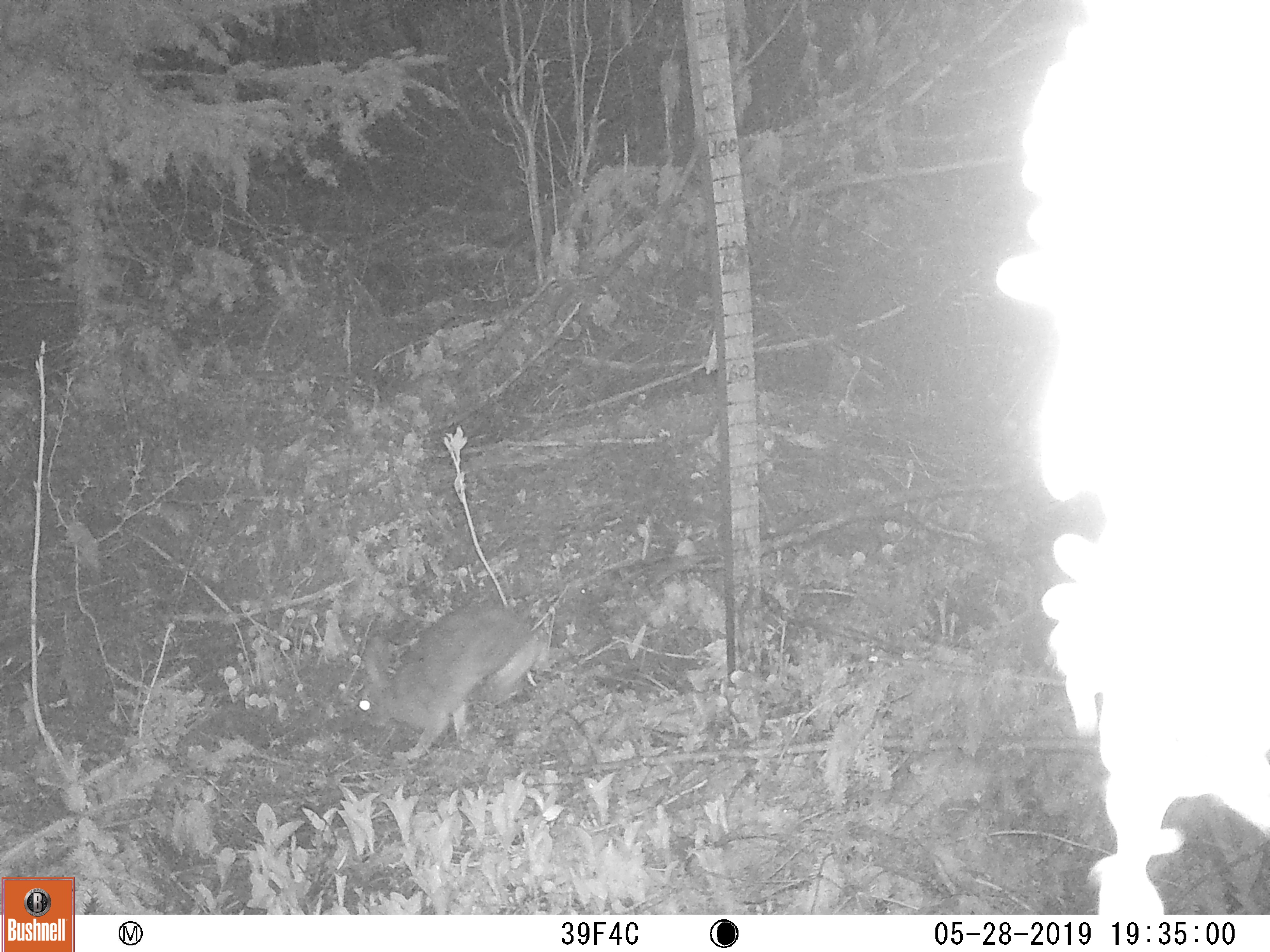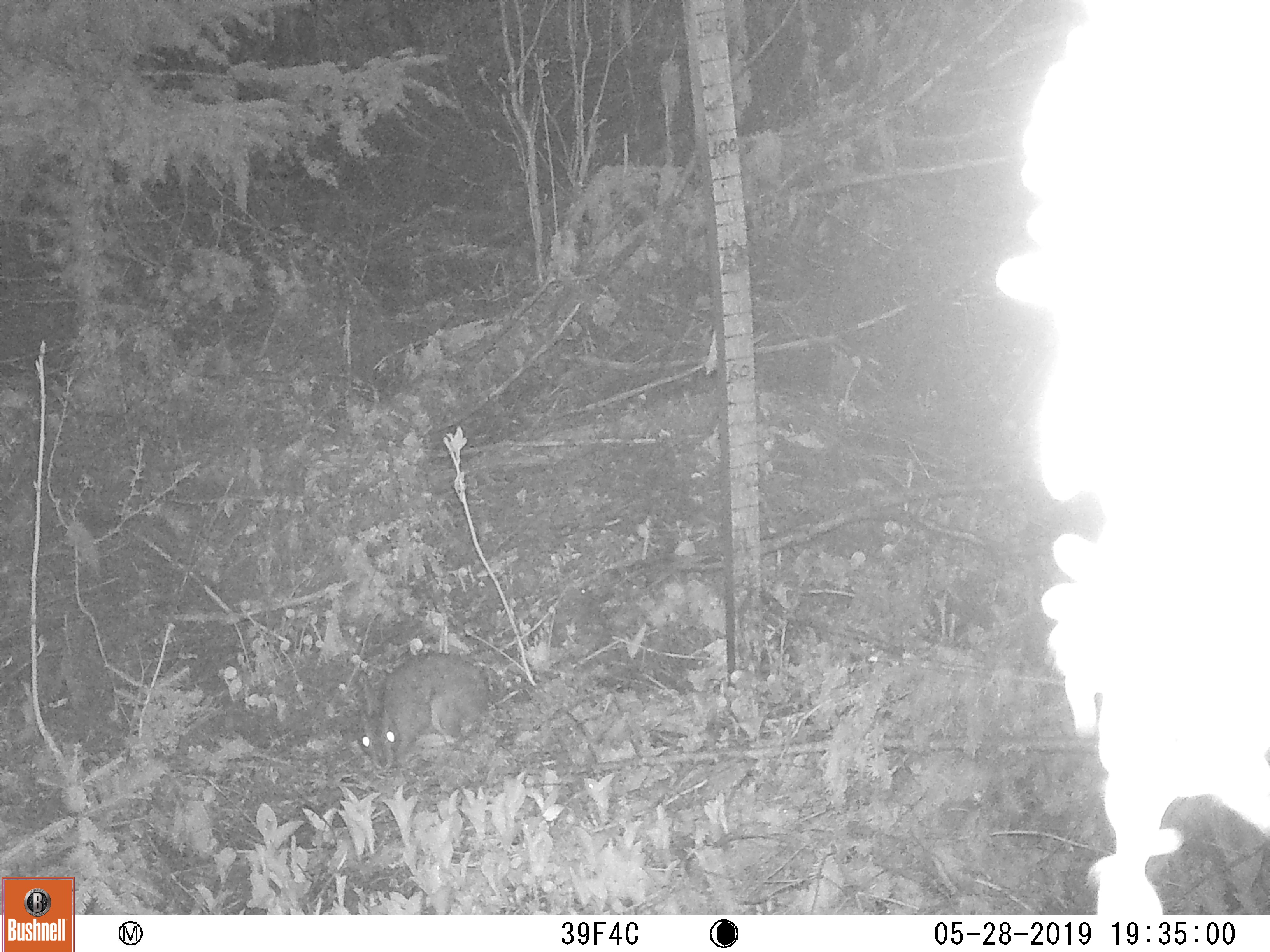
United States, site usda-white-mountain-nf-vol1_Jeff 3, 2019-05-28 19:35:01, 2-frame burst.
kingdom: Animalia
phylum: Chordata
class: Mammalia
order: Lagomorpha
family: Leporidae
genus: Sylvilagus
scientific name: Sylvilagus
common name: cottontail rabbit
Cottontail rabbit (Sylvilagus).